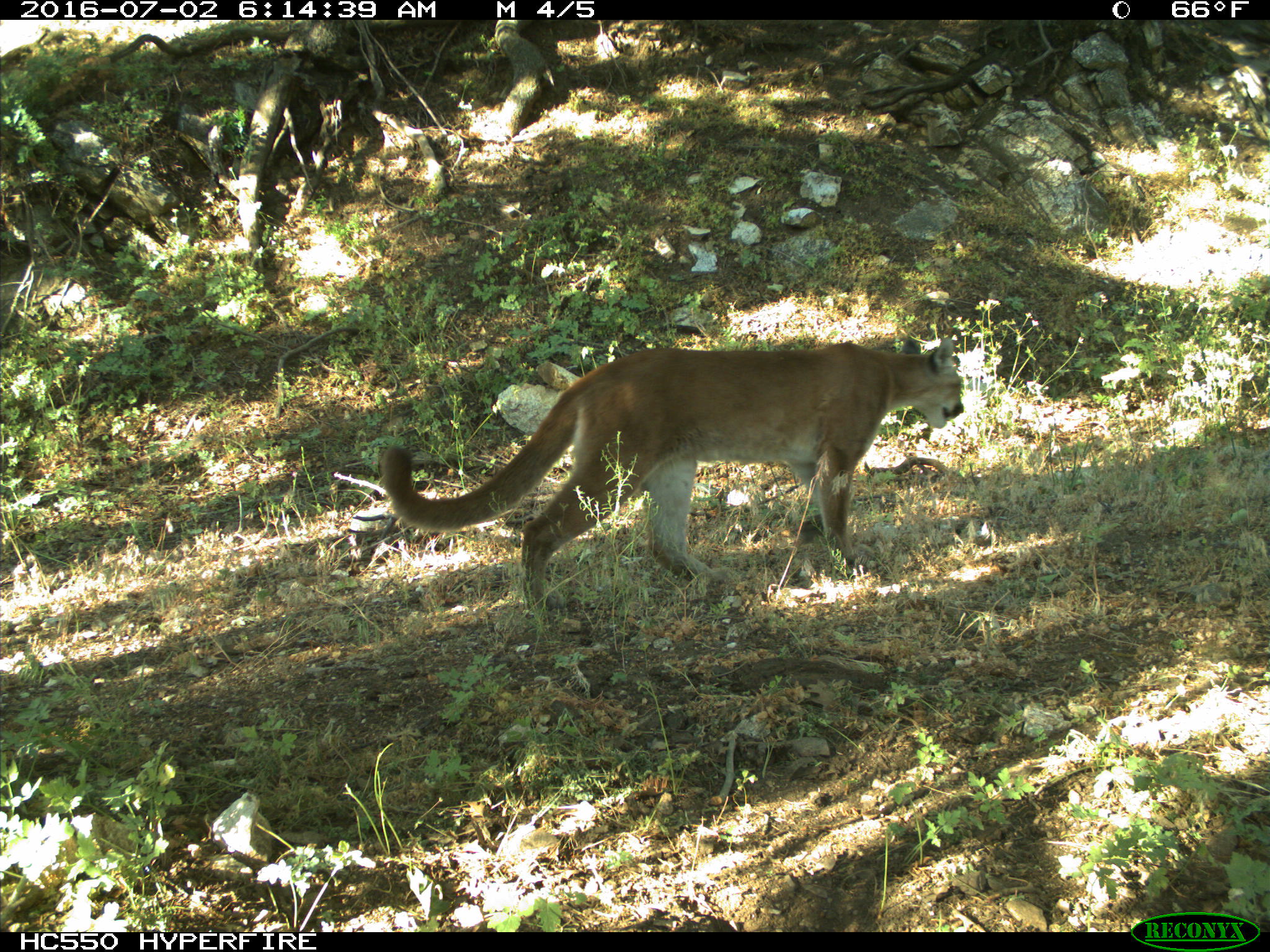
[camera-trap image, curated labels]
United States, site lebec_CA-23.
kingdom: Animalia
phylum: Chordata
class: Mammalia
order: Carnivora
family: Felidae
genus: Puma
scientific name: Puma concolor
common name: mountain lion